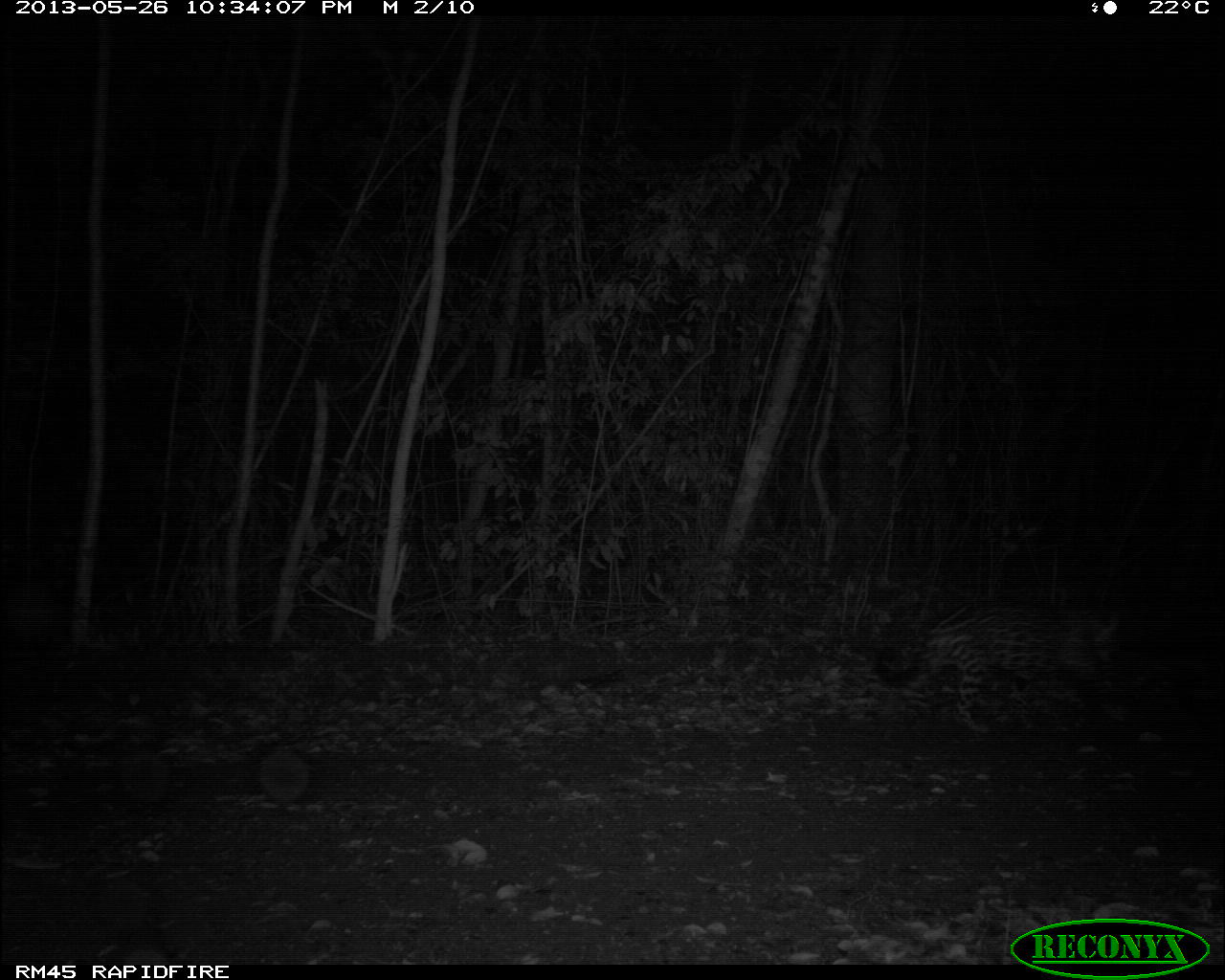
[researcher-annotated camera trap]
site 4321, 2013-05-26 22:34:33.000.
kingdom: Animalia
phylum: Chordata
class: Mammalia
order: Carnivora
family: Felidae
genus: Panthera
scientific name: Panthera onca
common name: jaguar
Panthera onca (jaguar), count 1, sex female.